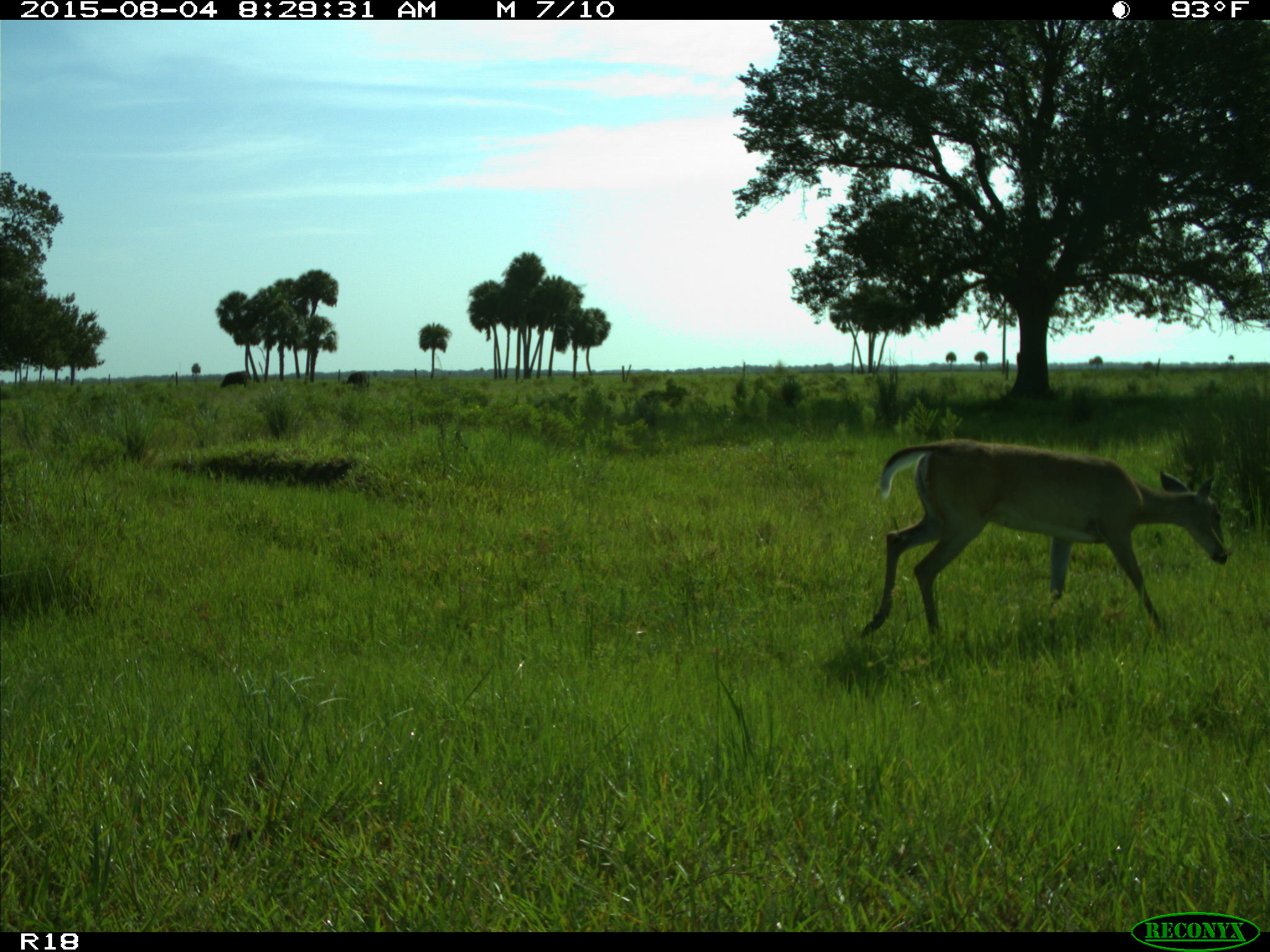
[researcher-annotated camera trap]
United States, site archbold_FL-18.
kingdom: Animalia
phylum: Chordata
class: Mammalia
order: Artiodactyla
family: Cervidae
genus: Odocoileus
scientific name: Odocoileus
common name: deer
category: unidentified deer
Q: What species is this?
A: Unidentified deer (deer) (Odocoileus).